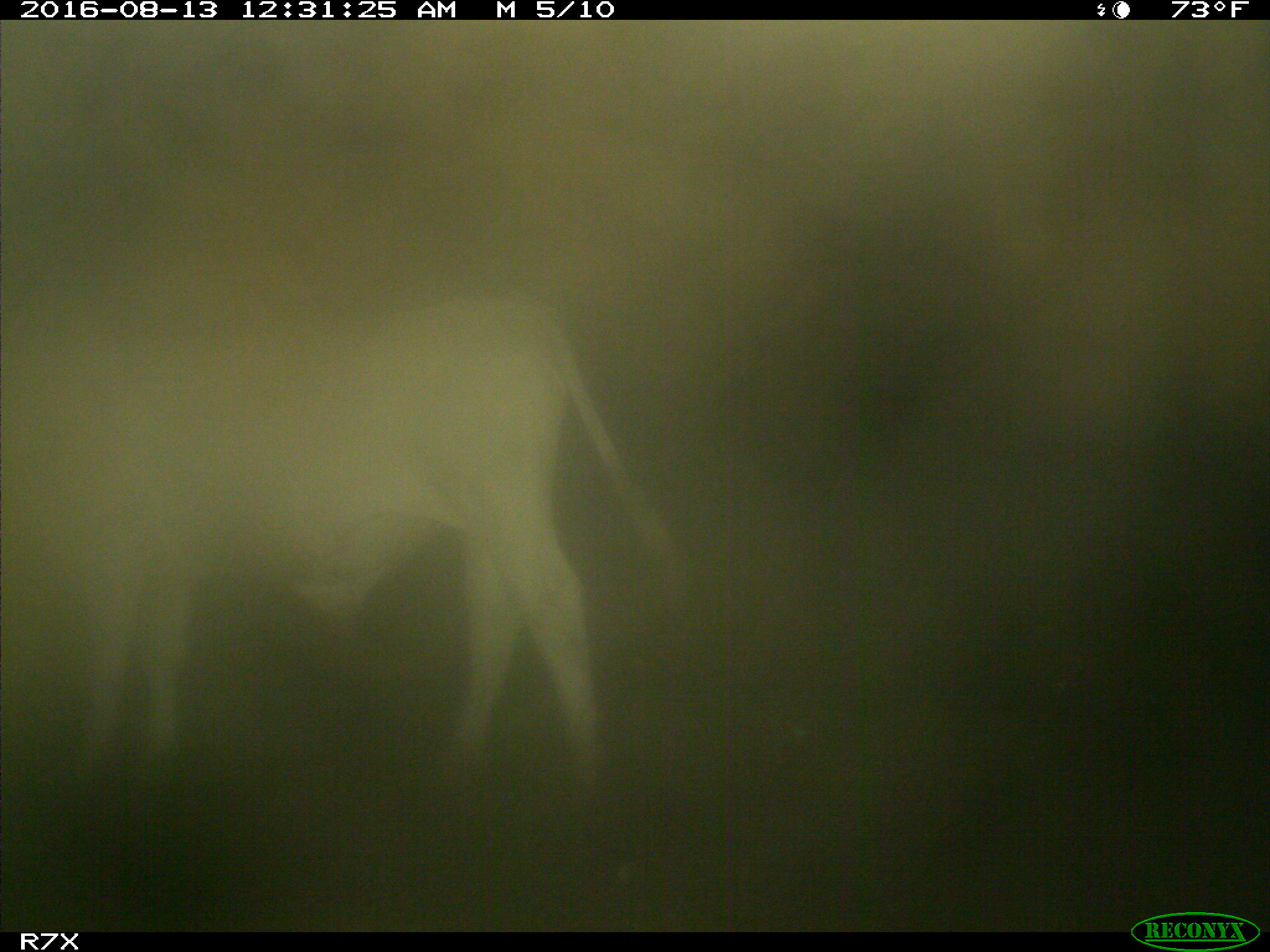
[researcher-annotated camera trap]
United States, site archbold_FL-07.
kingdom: Animalia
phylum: Chordata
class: Mammalia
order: Artiodactyla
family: Bovidae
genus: Bos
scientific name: Bos taurus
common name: domestic cow